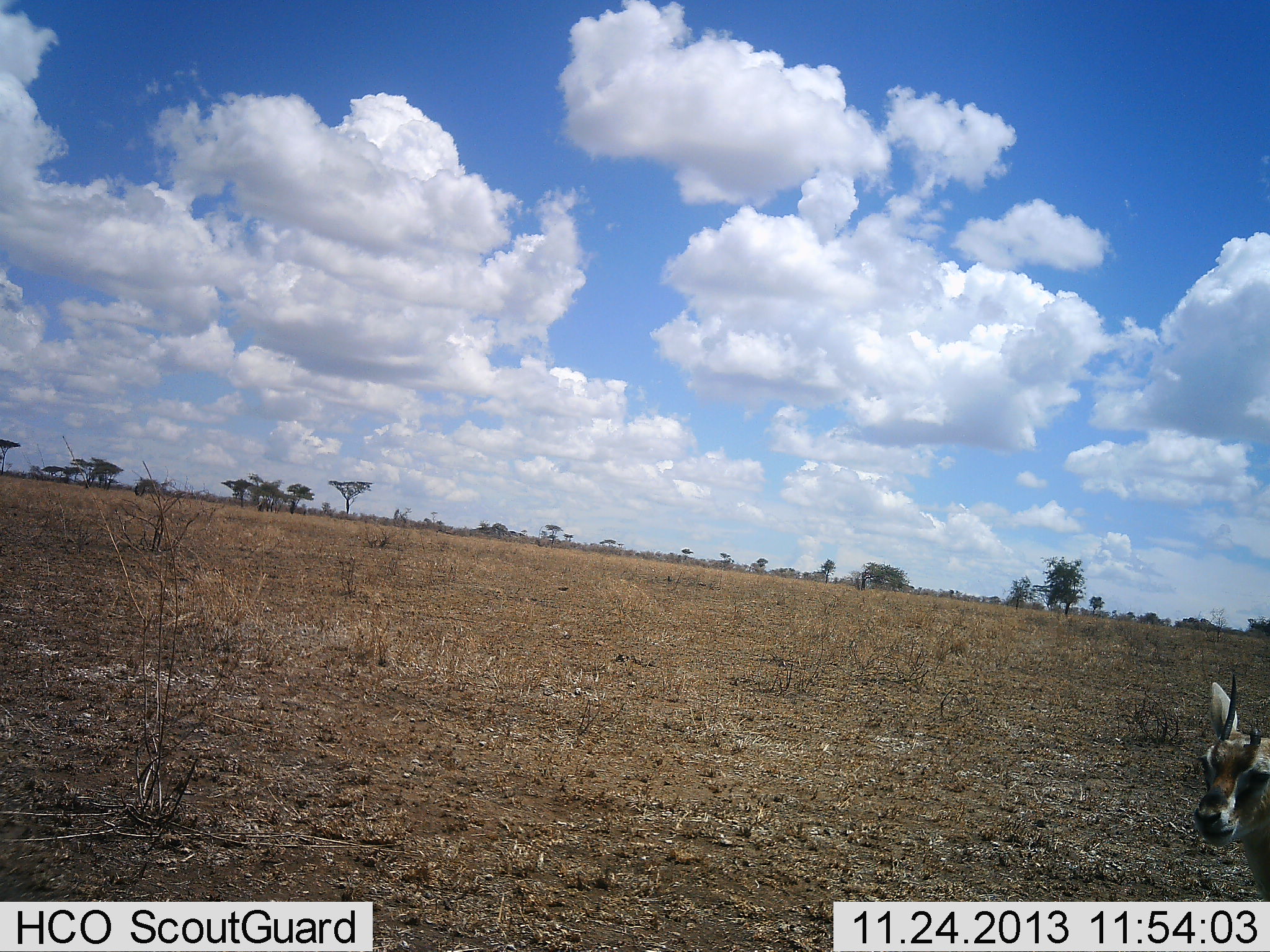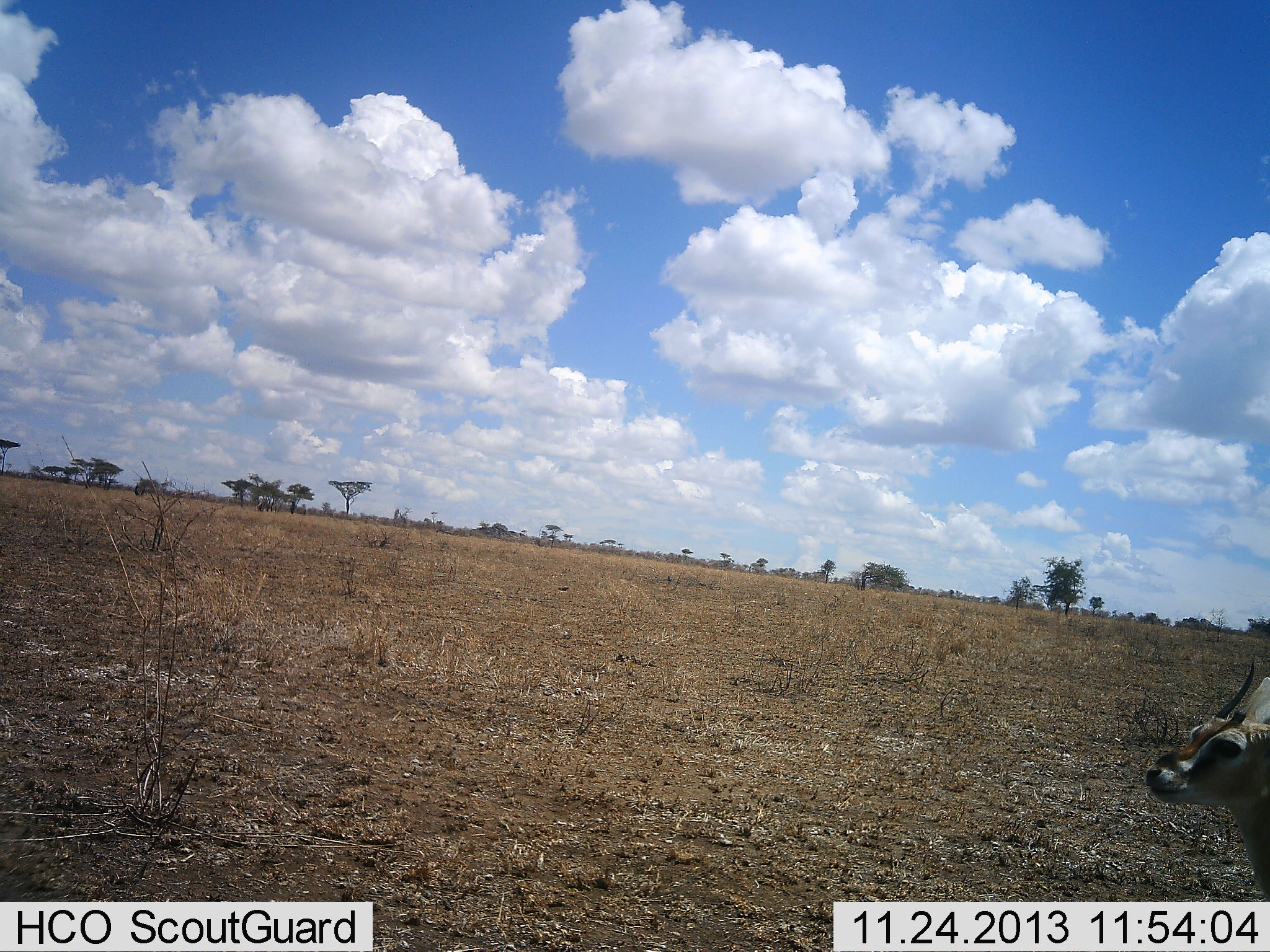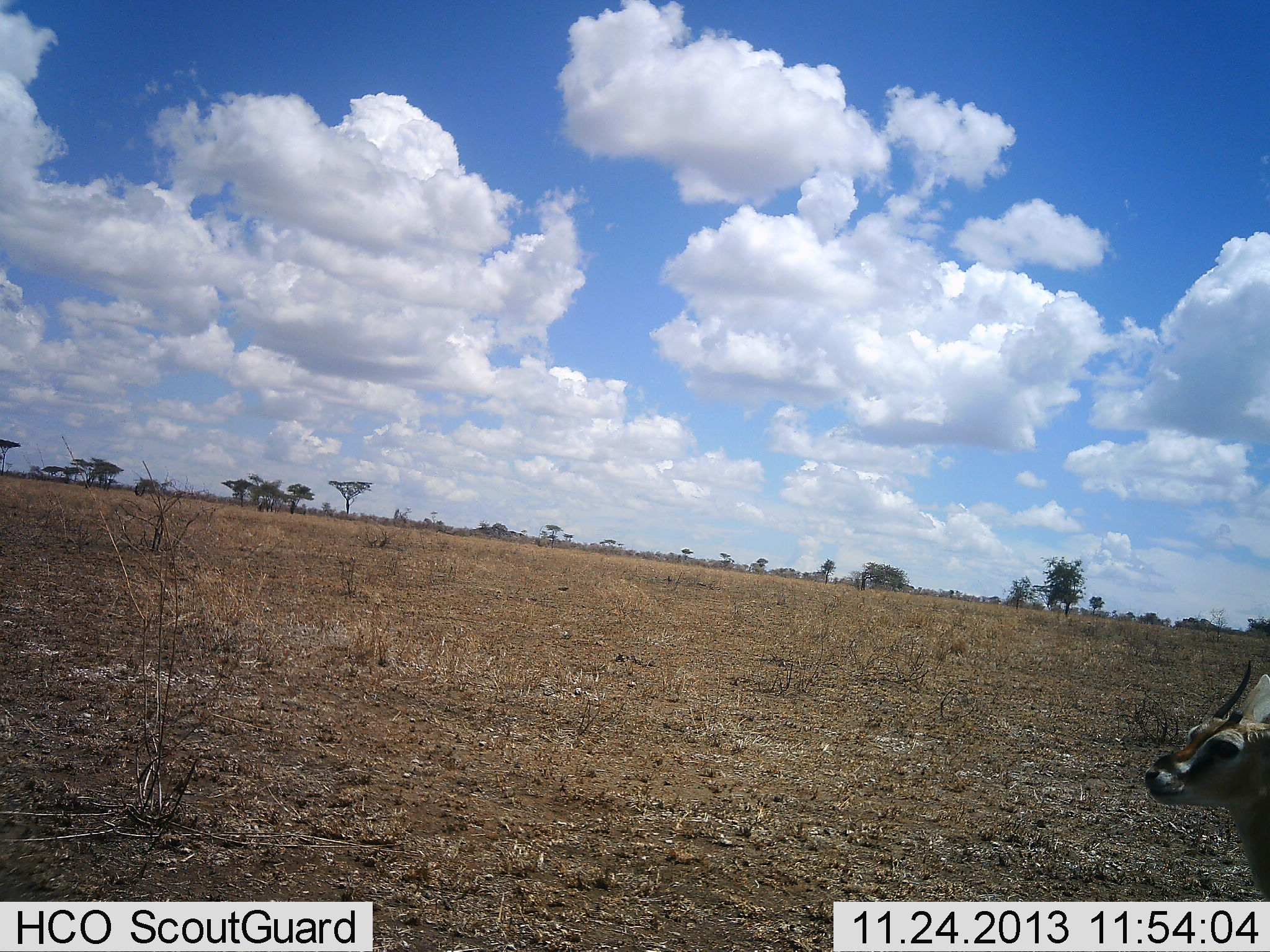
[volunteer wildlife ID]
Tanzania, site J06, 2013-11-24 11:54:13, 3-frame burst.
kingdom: Animalia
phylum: Chordata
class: Mammalia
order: Artiodactyla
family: Bovidae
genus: Eudorcas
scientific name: Eudorcas thomsonii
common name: thomson's gazelle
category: gazellethomsons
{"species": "gazellethomsons (thomson's gazelle) (Eudorcas thomsonii)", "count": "1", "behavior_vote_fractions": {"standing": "100%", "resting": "0%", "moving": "0%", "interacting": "0%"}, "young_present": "0%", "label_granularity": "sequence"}